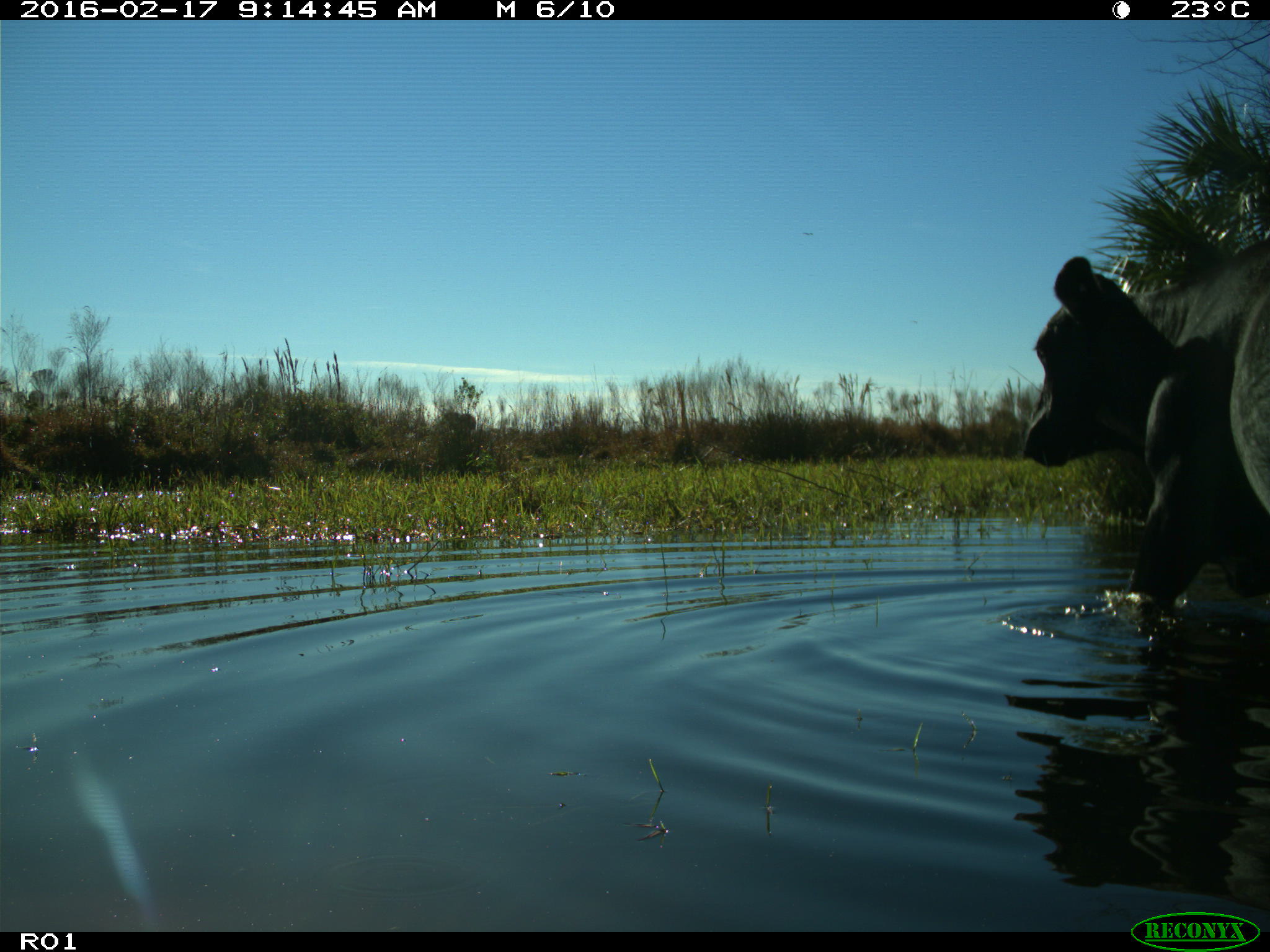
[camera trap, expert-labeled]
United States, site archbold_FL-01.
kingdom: Animalia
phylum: Chordata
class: Mammalia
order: Artiodactyla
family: Bovidae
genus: Bos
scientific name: Bos taurus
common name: domestic cow